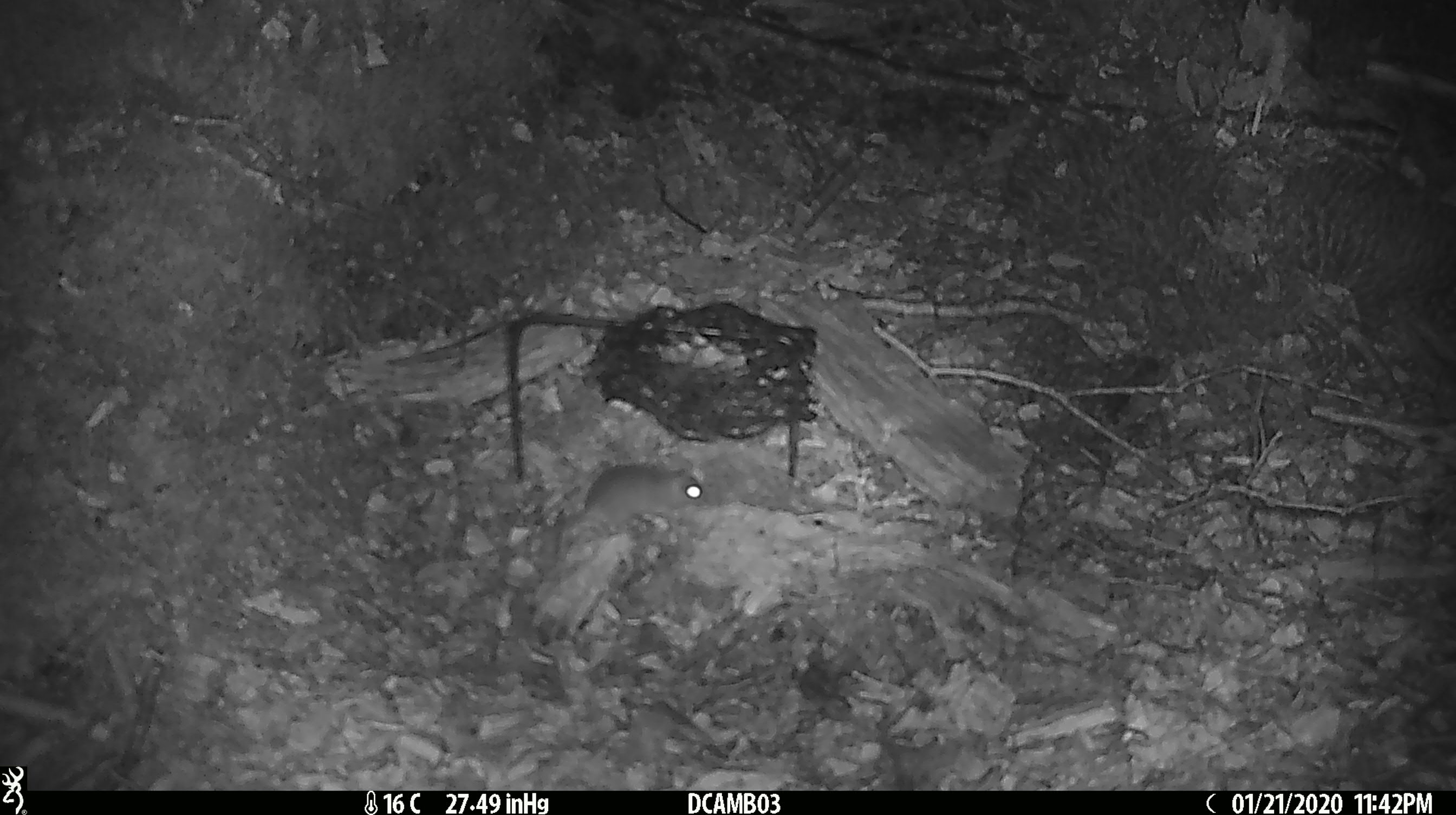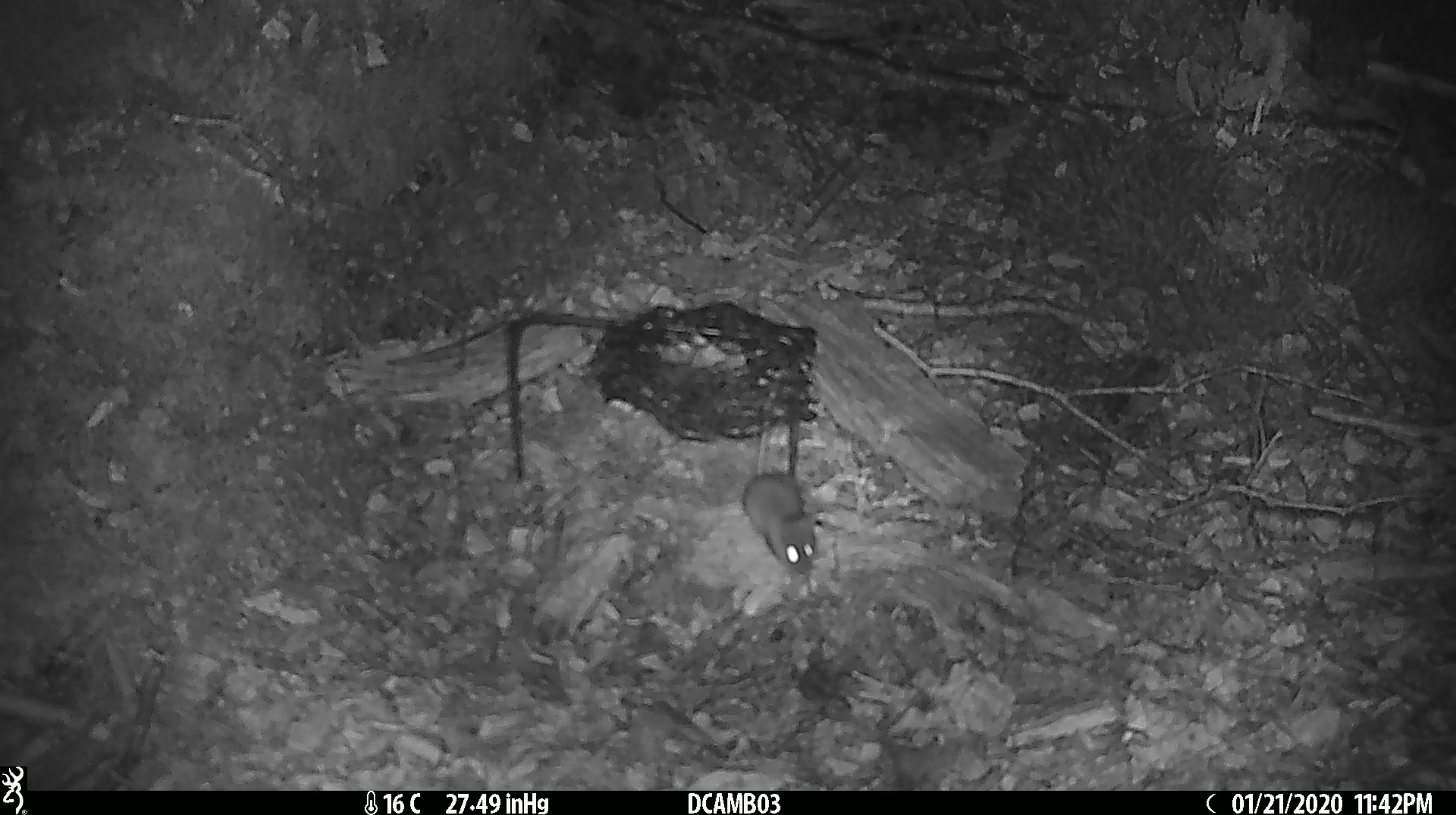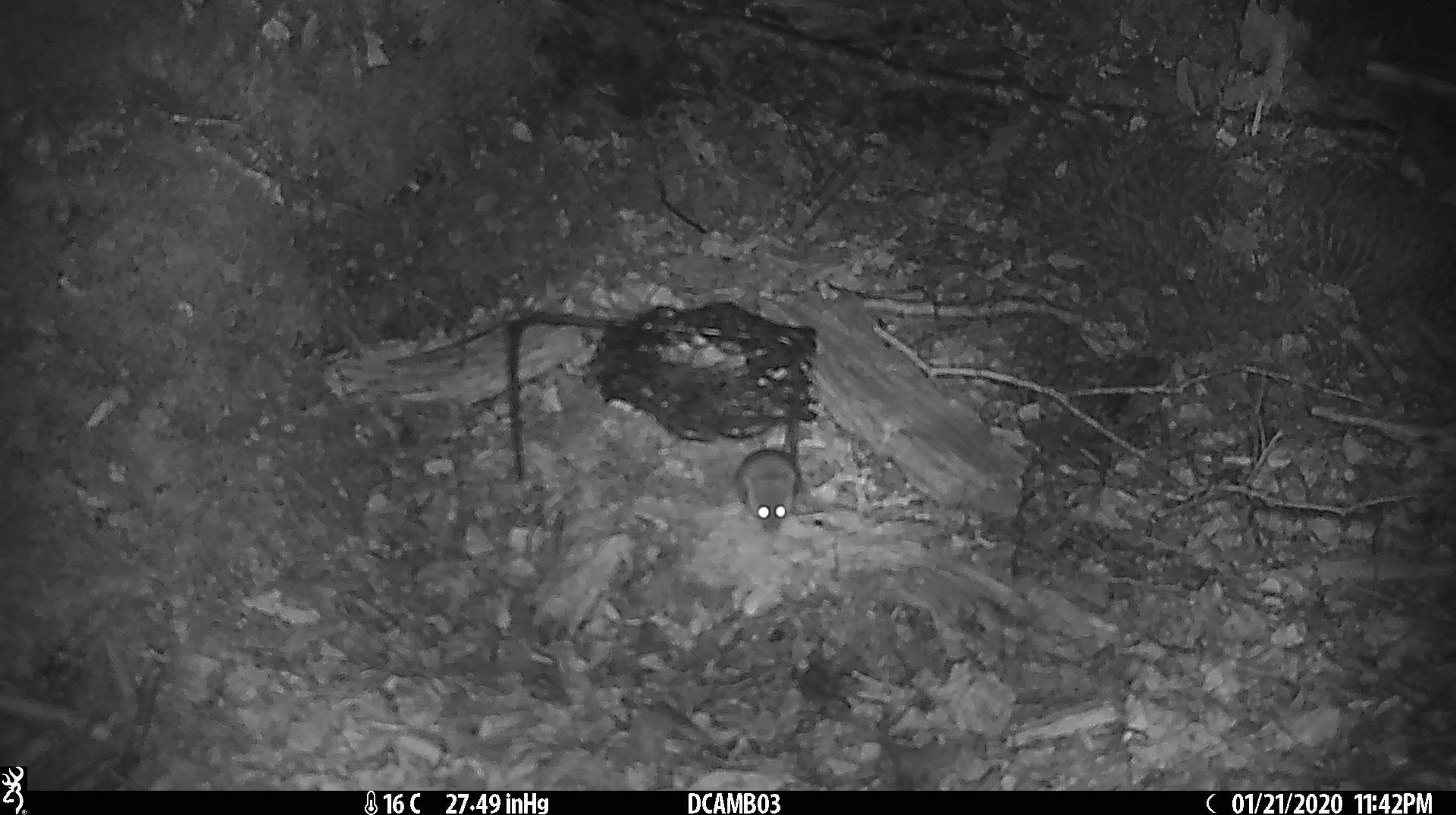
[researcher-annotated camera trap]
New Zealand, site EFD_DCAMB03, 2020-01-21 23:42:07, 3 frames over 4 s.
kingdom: Animalia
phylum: Chordata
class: Mammalia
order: Rodentia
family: Muridae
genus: Mus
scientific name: Mus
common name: mouse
Mouse (Mus).